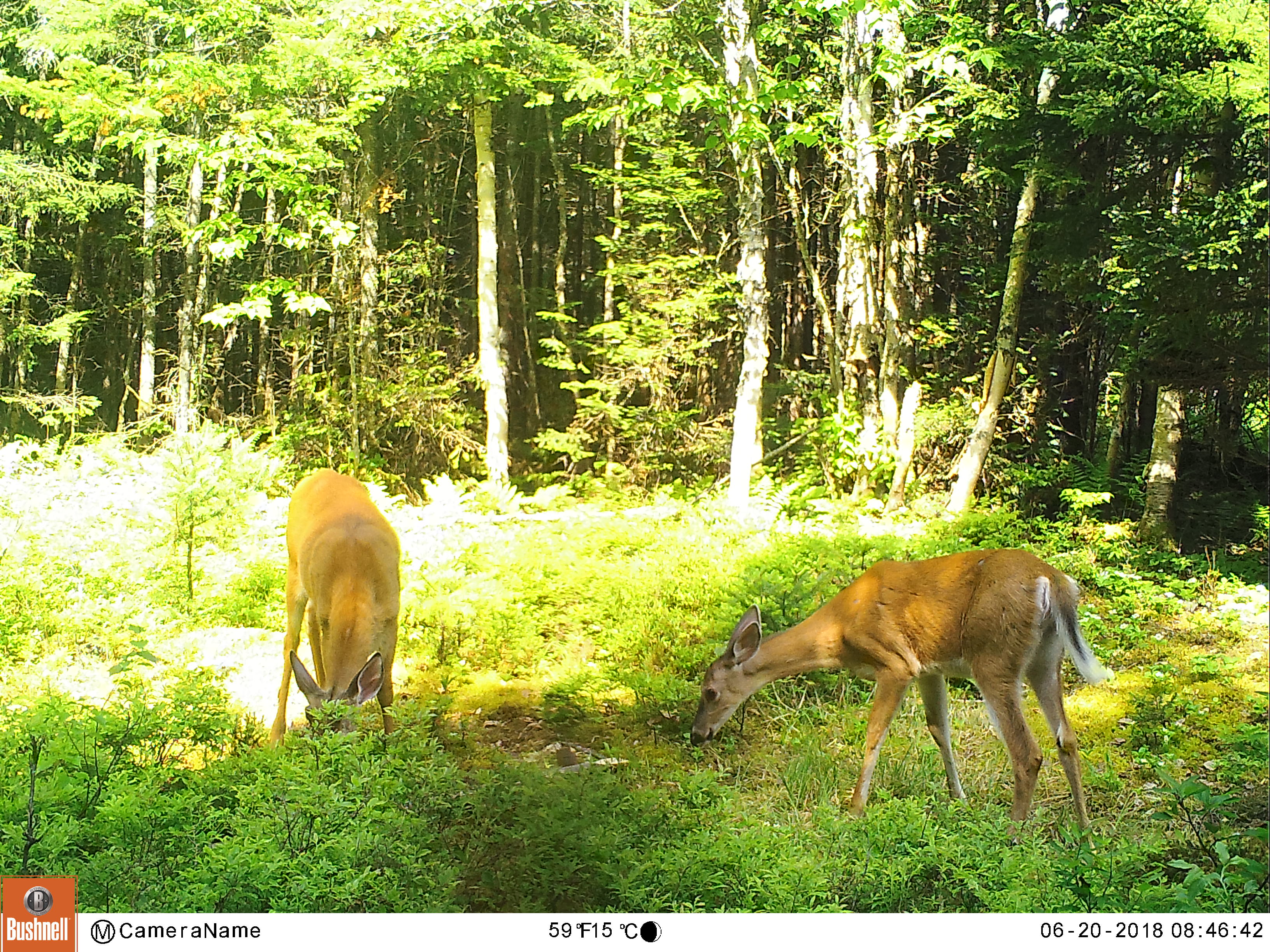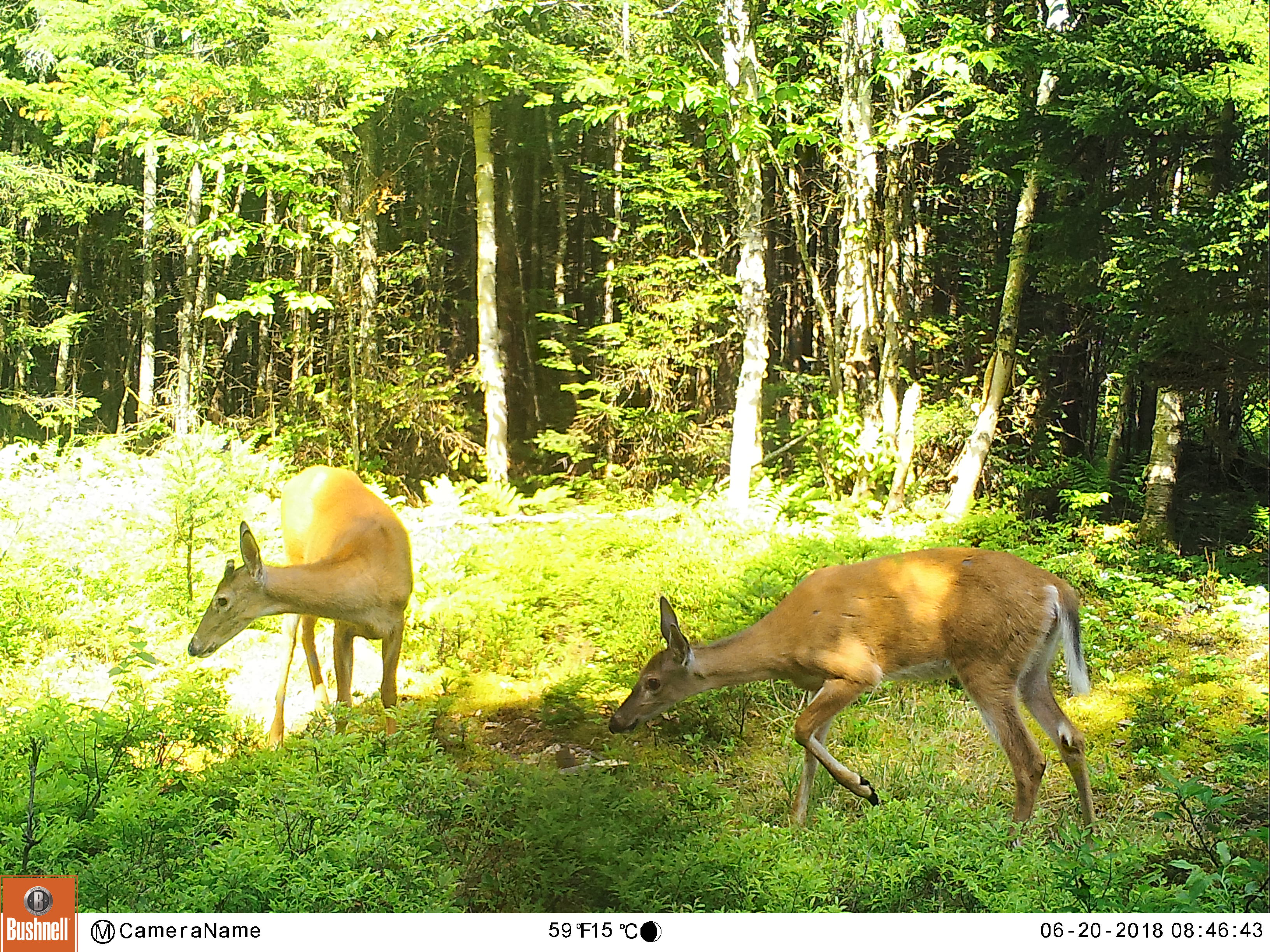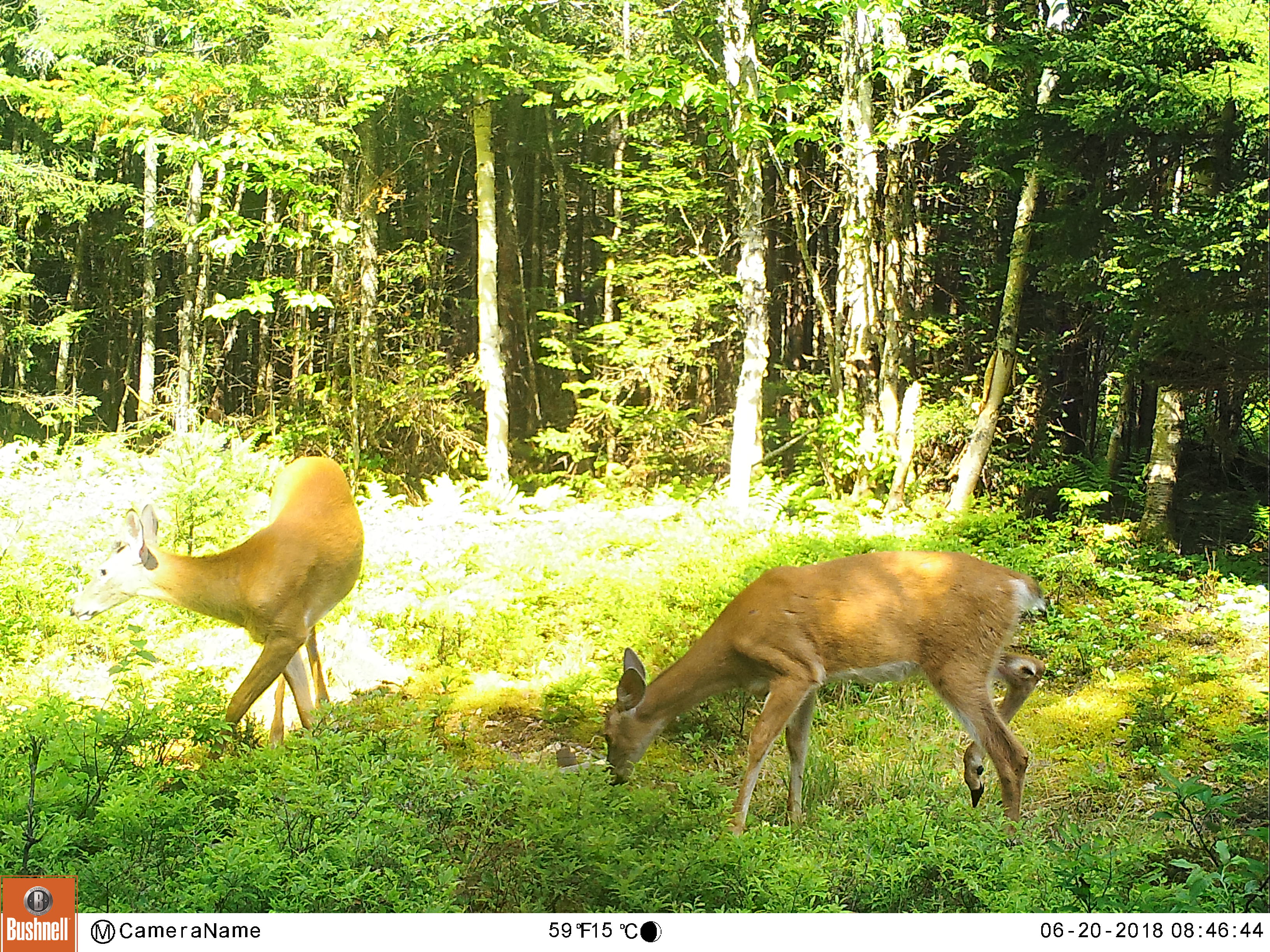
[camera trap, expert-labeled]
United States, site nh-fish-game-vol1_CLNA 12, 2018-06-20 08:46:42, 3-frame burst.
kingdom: Animalia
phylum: Chordata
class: Mammalia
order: Artiodactyla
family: Cervidae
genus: Odocoileus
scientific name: Odocoileus virginianus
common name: white-tailed deer